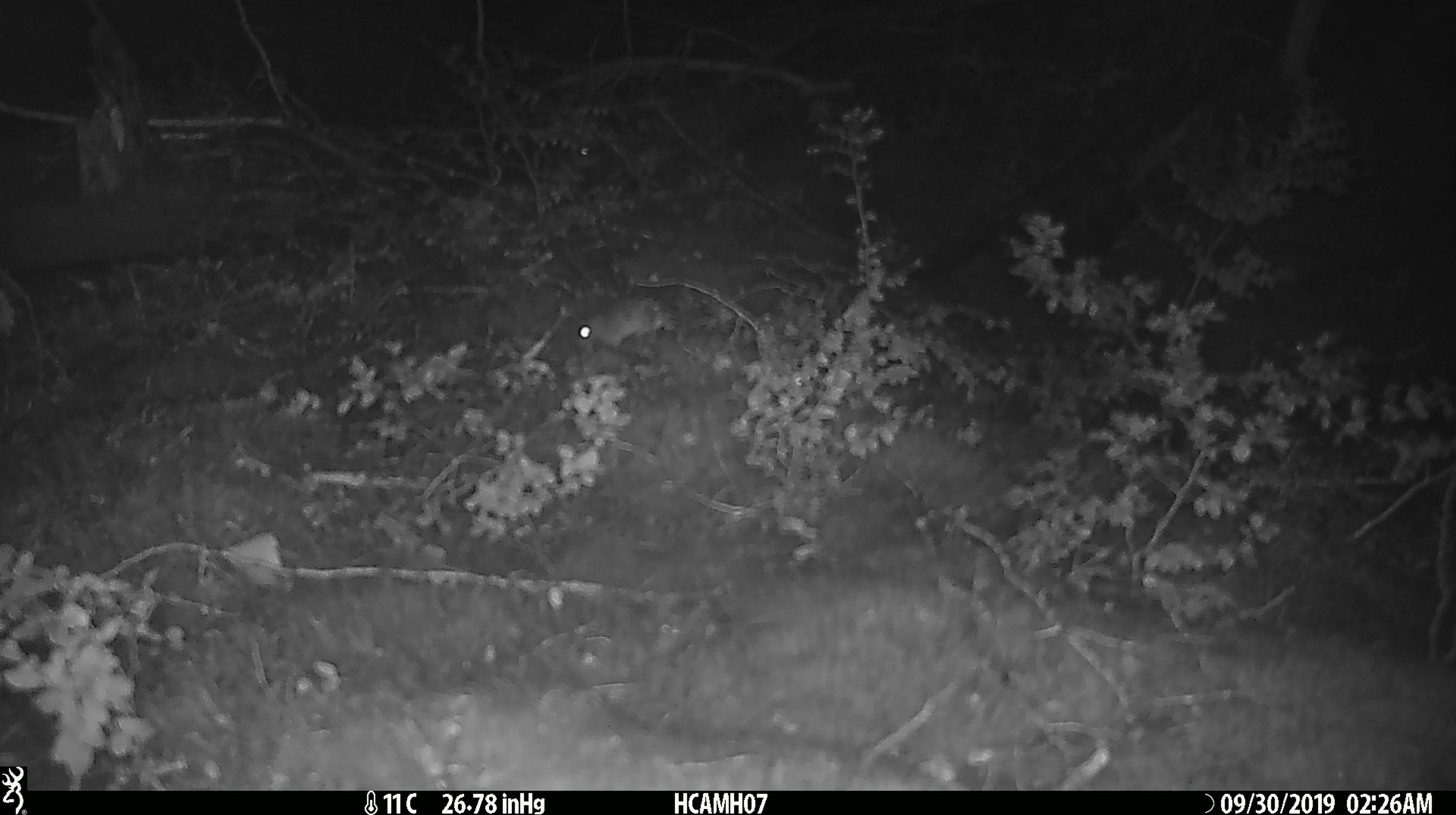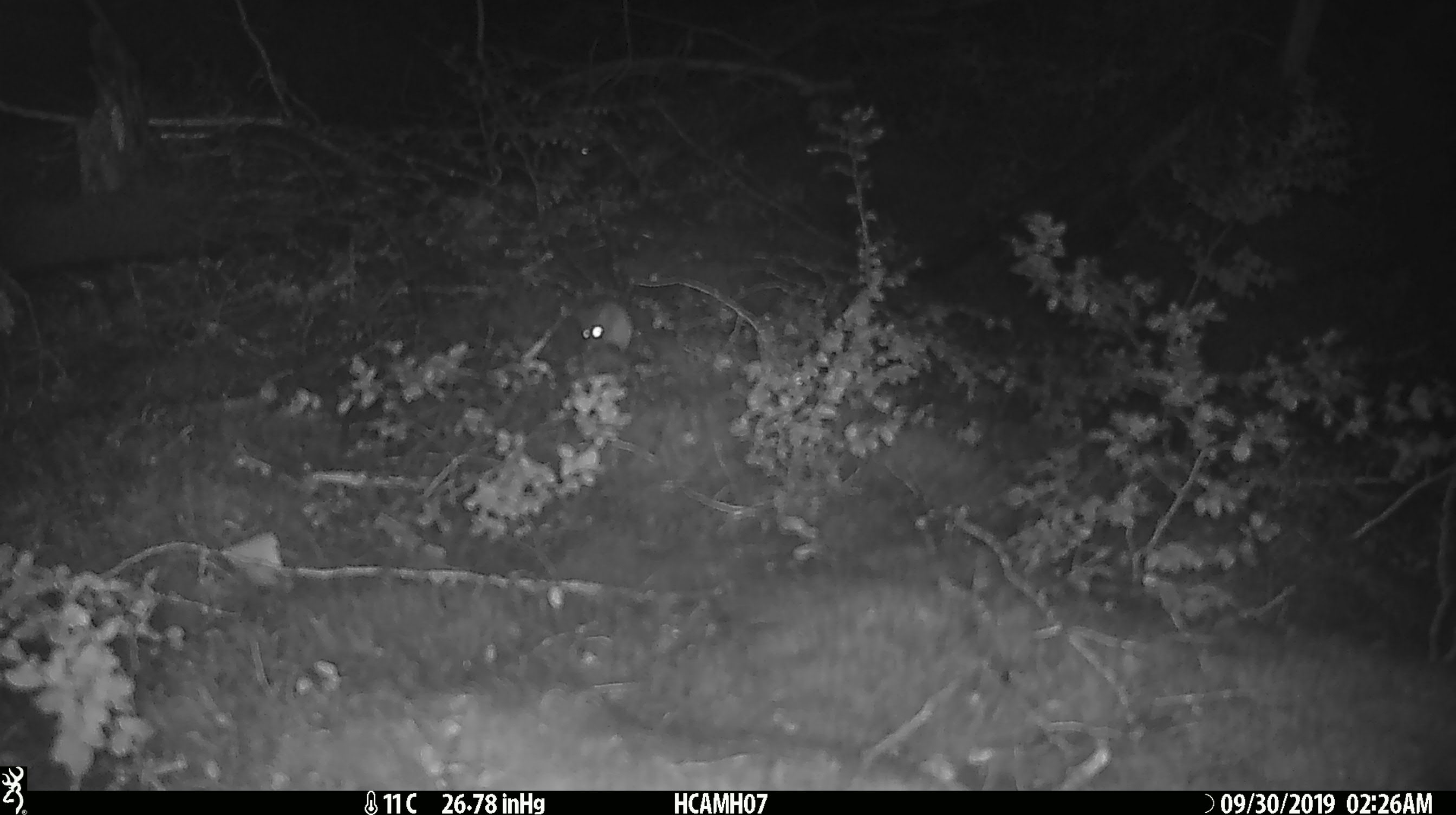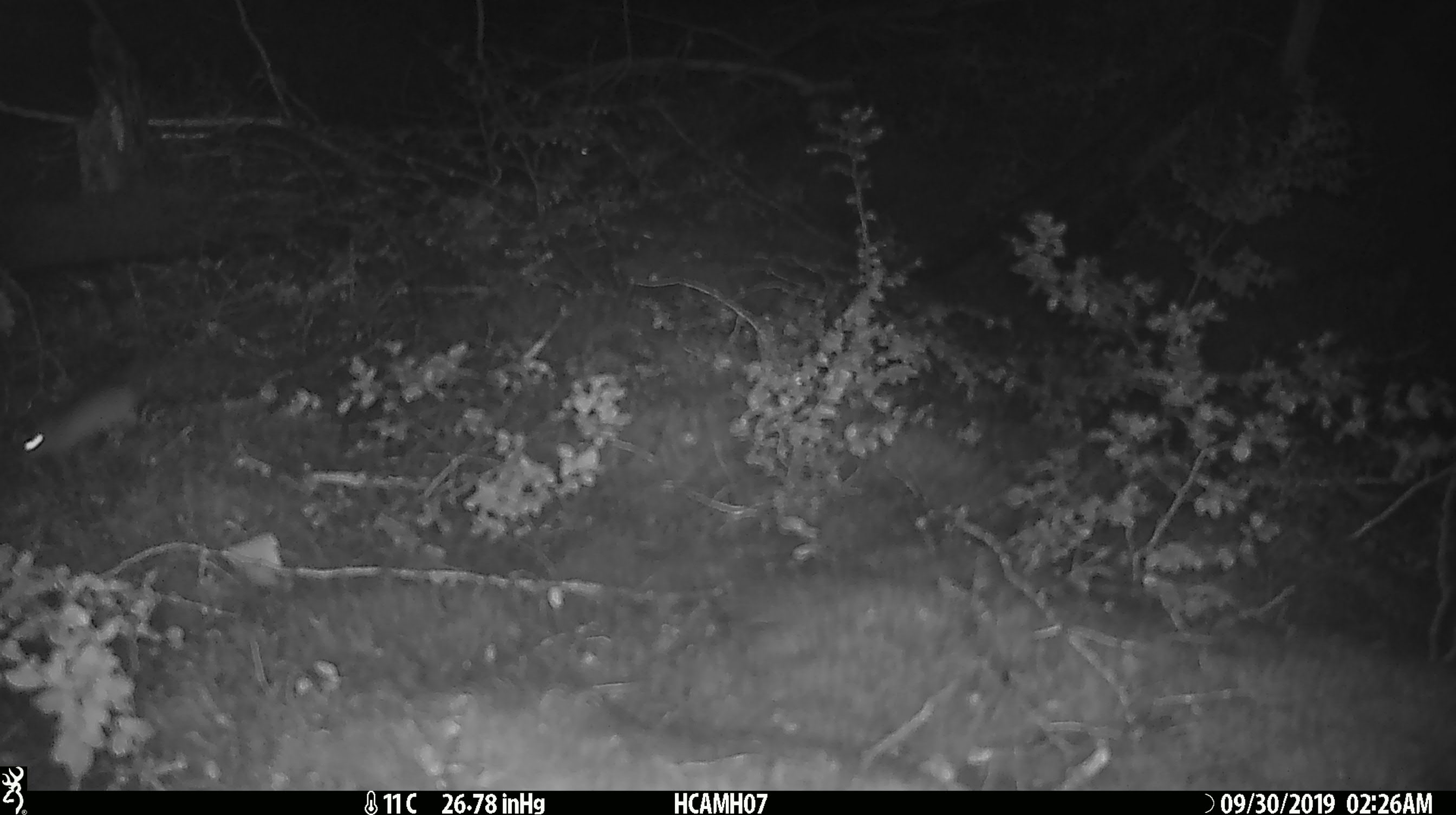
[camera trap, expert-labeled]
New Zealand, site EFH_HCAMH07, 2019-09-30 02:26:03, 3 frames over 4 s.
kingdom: Animalia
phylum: Chordata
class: Mammalia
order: Rodentia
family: Muridae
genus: Mus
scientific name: Mus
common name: mouse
Mouse (Mus).